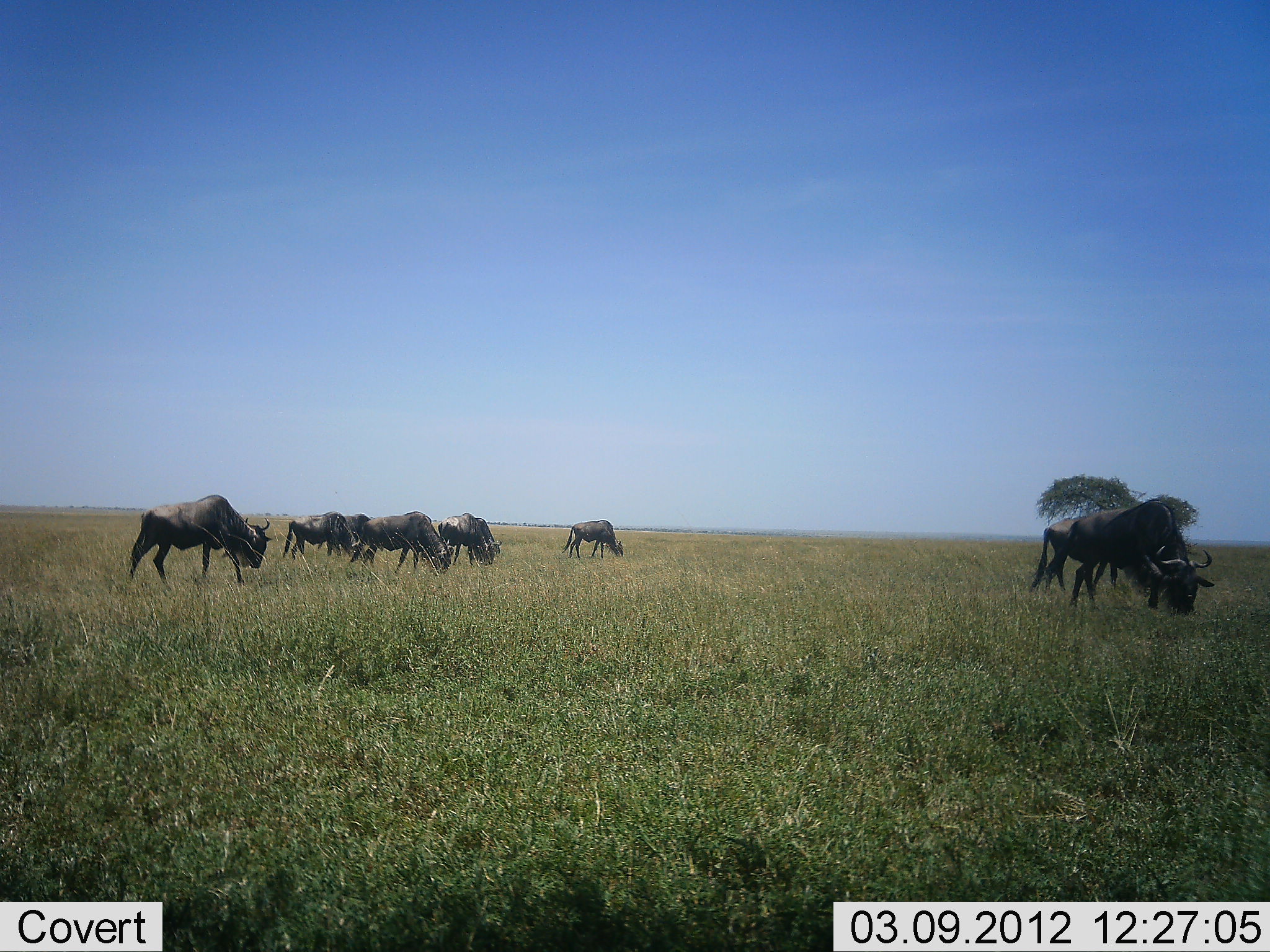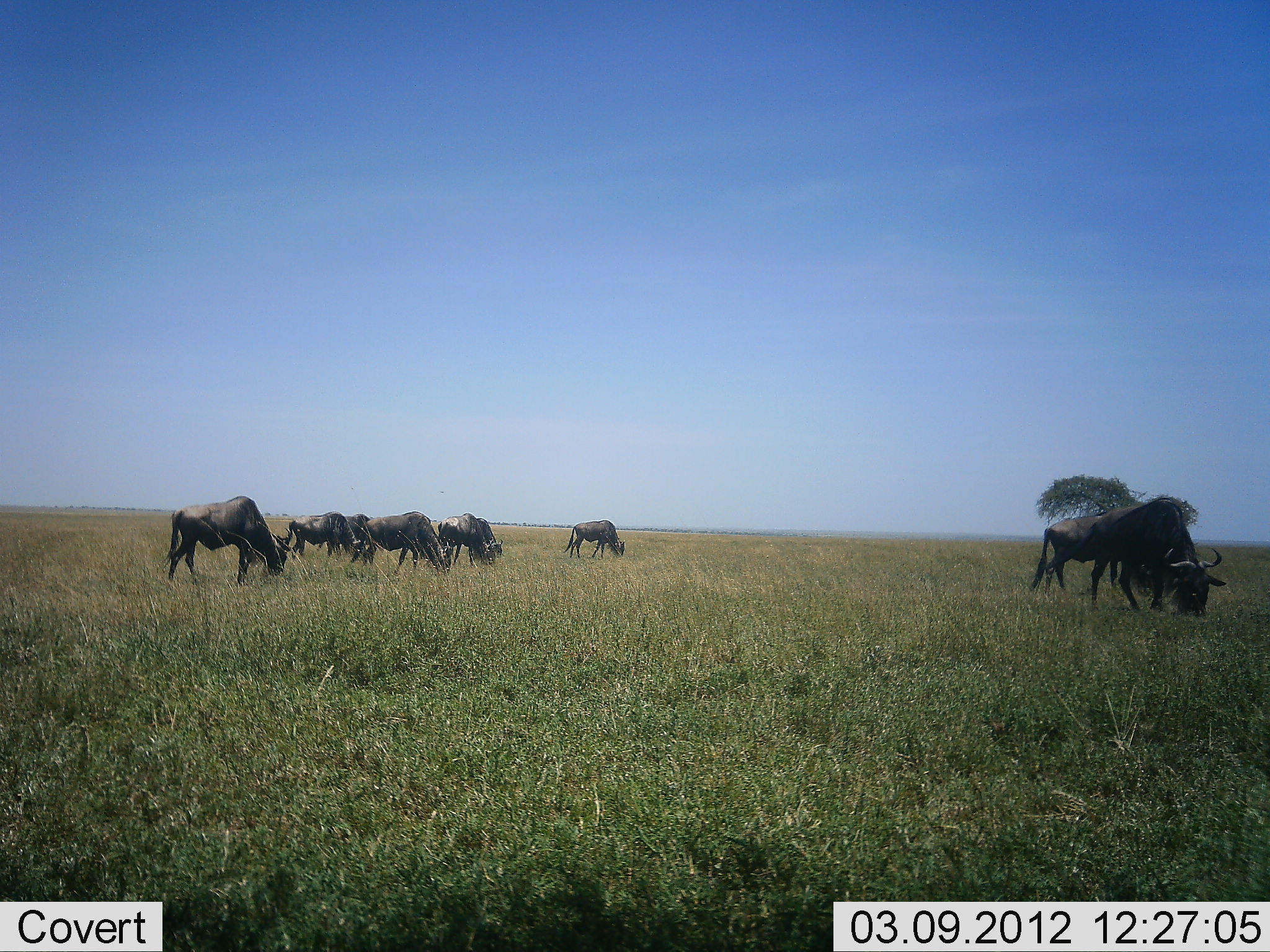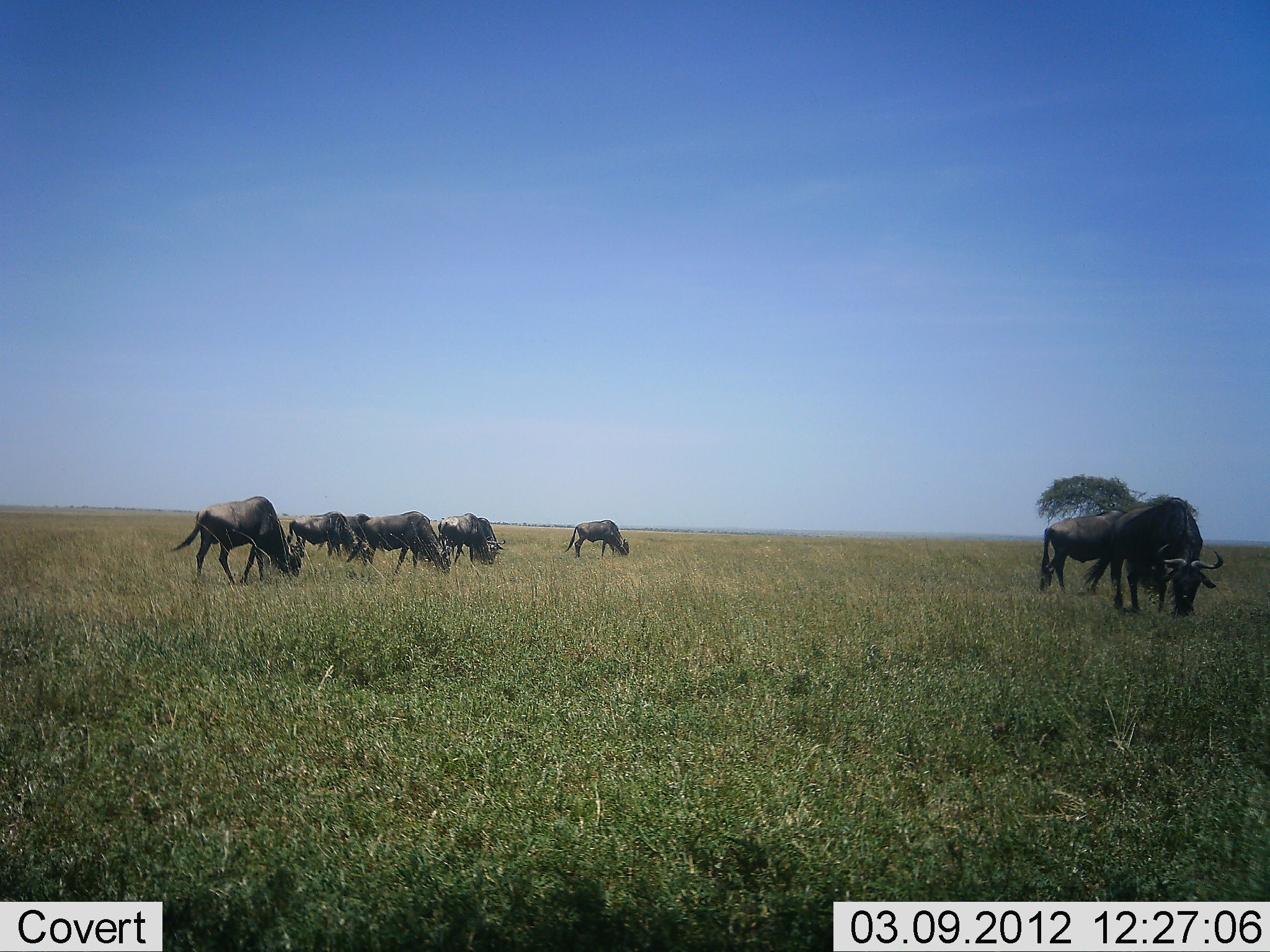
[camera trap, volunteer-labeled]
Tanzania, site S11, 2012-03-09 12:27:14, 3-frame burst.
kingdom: Animalia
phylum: Chordata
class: Mammalia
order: Artiodactyla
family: Bovidae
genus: Connochaetes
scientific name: Connochaetes taurinus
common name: blue wildebeest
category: wildebeest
Wildebeest (blue wildebeest) (Connochaetes taurinus), count 8. Behavior (volunteer vote fractions): standing 30%, resting 0%, moving 27%, interacting 0%. Young present (vote fraction): 0%. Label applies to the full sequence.